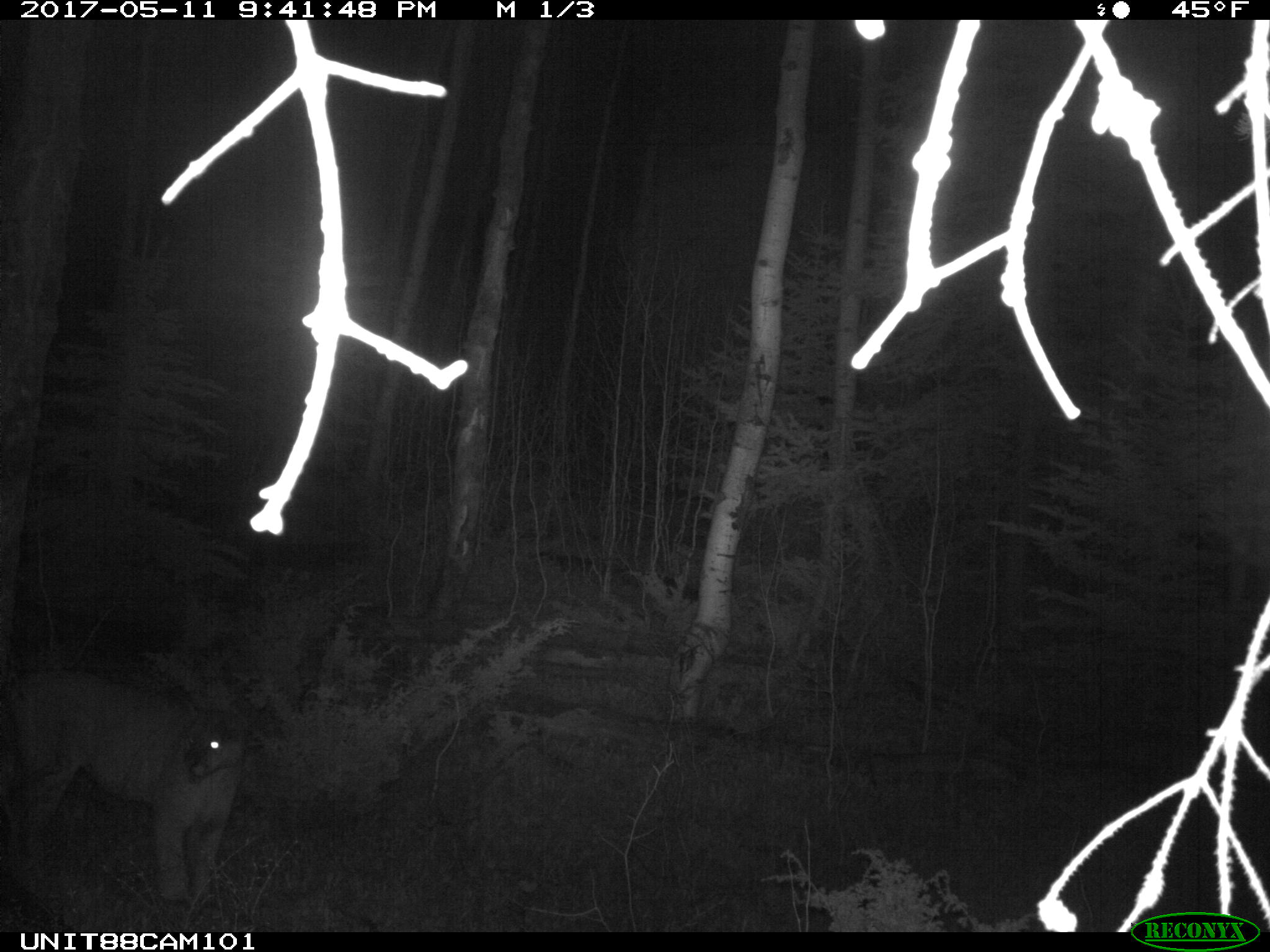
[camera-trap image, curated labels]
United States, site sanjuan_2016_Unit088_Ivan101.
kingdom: Animalia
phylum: Chordata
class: Mammalia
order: Carnivora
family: Felidae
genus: Puma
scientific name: Puma concolor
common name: mountain lion